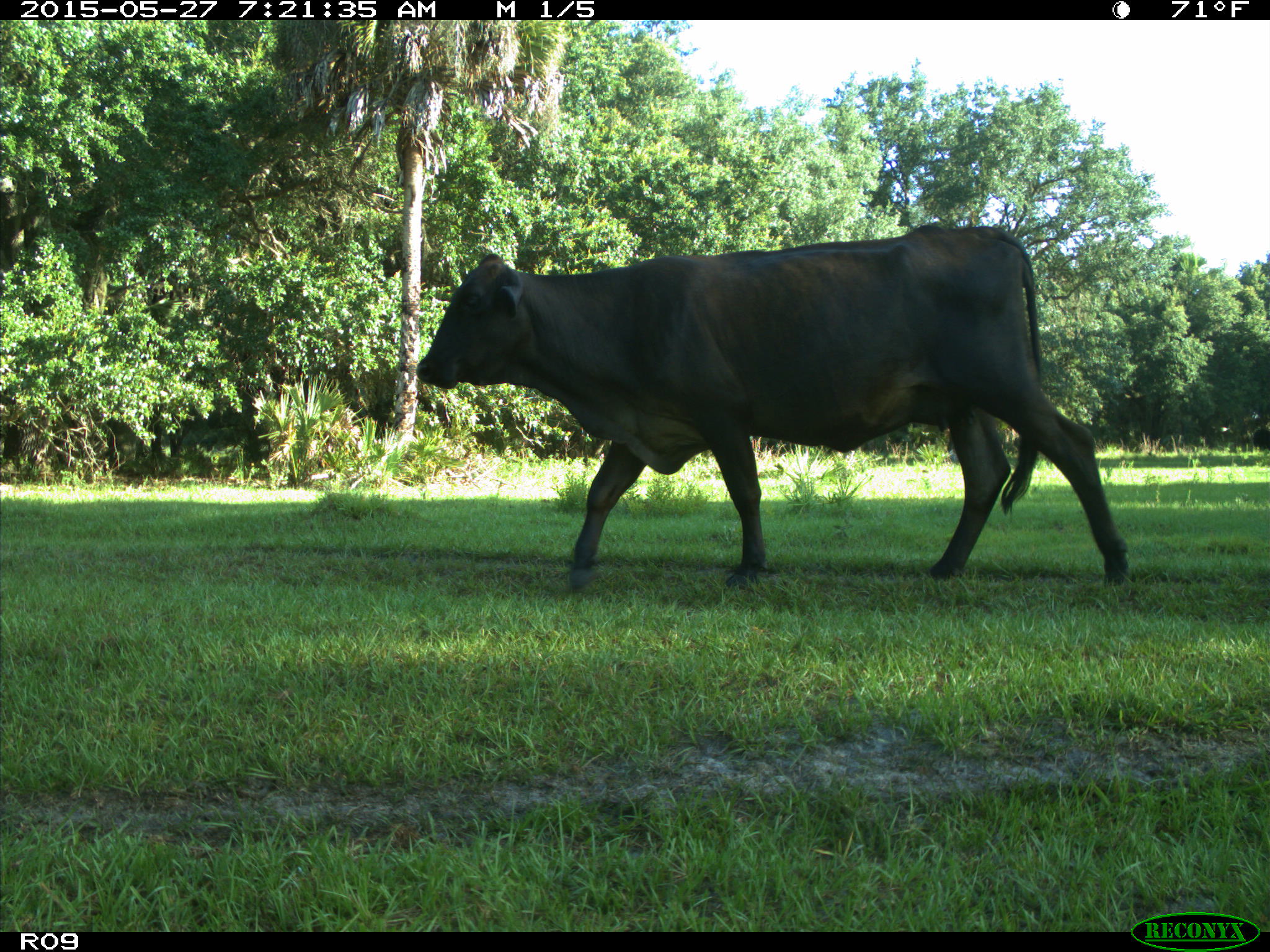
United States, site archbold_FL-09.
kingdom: Animalia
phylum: Chordata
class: Mammalia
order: Artiodactyla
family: Bovidae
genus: Bos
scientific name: Bos taurus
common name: domestic cow